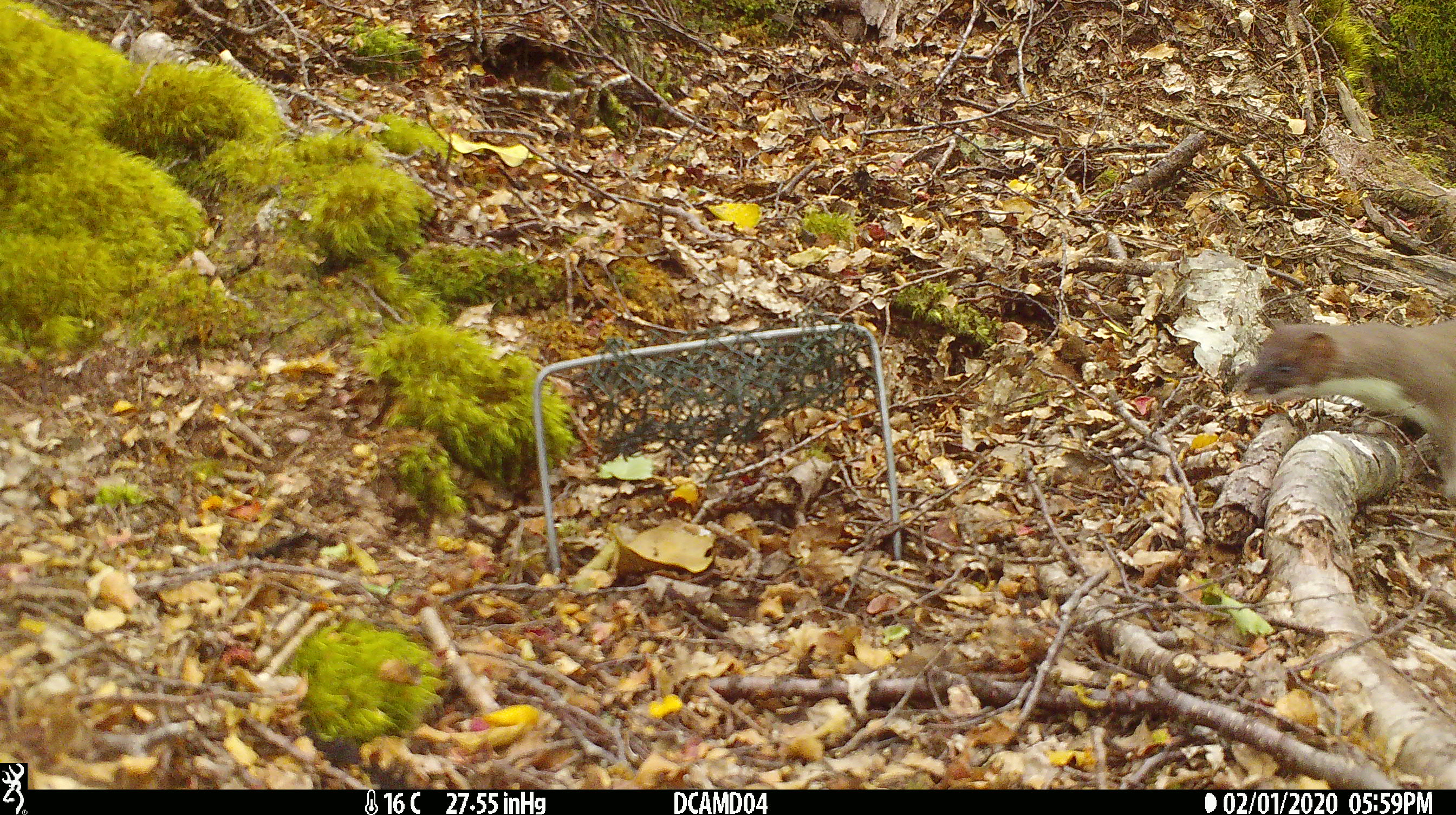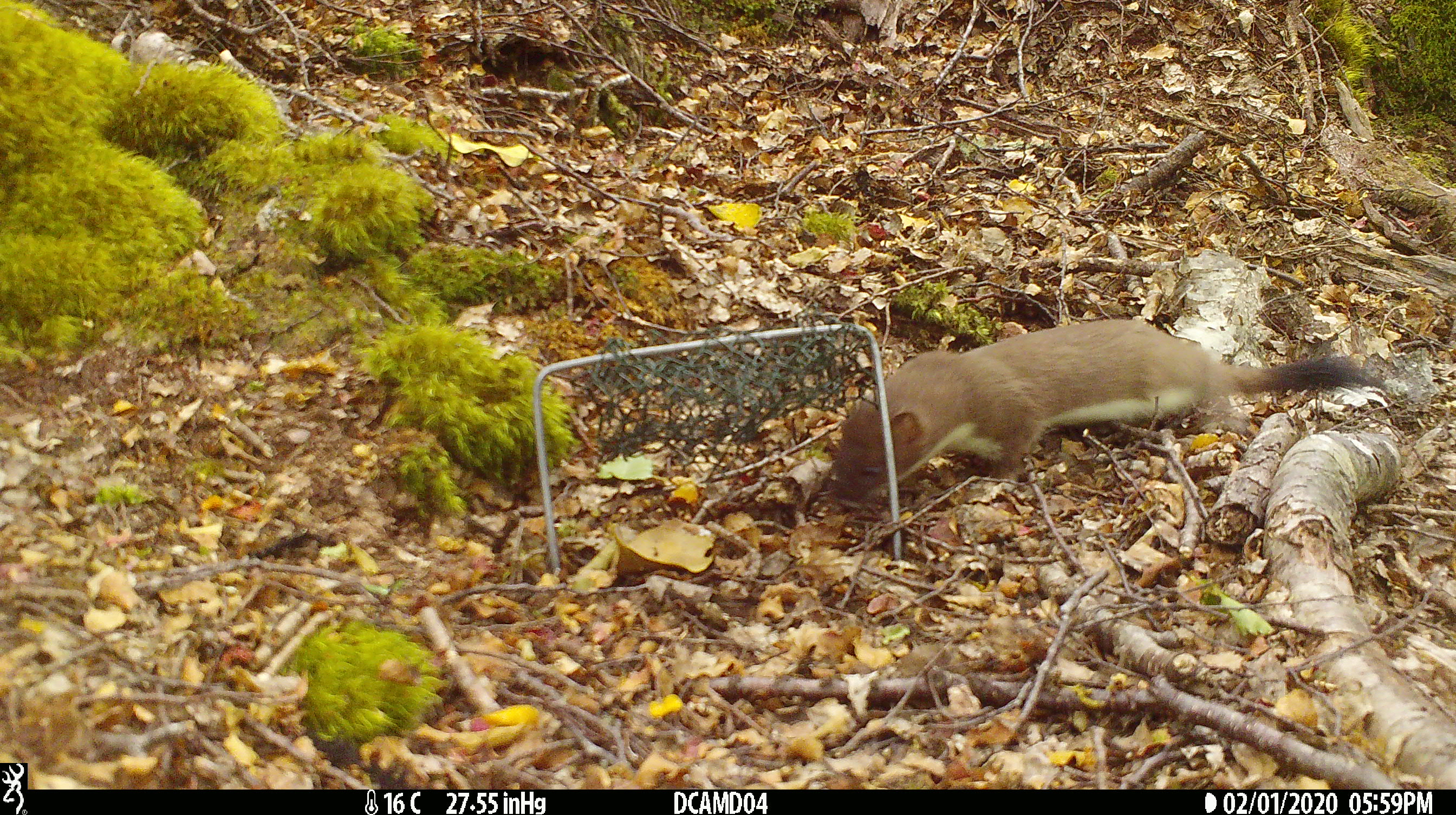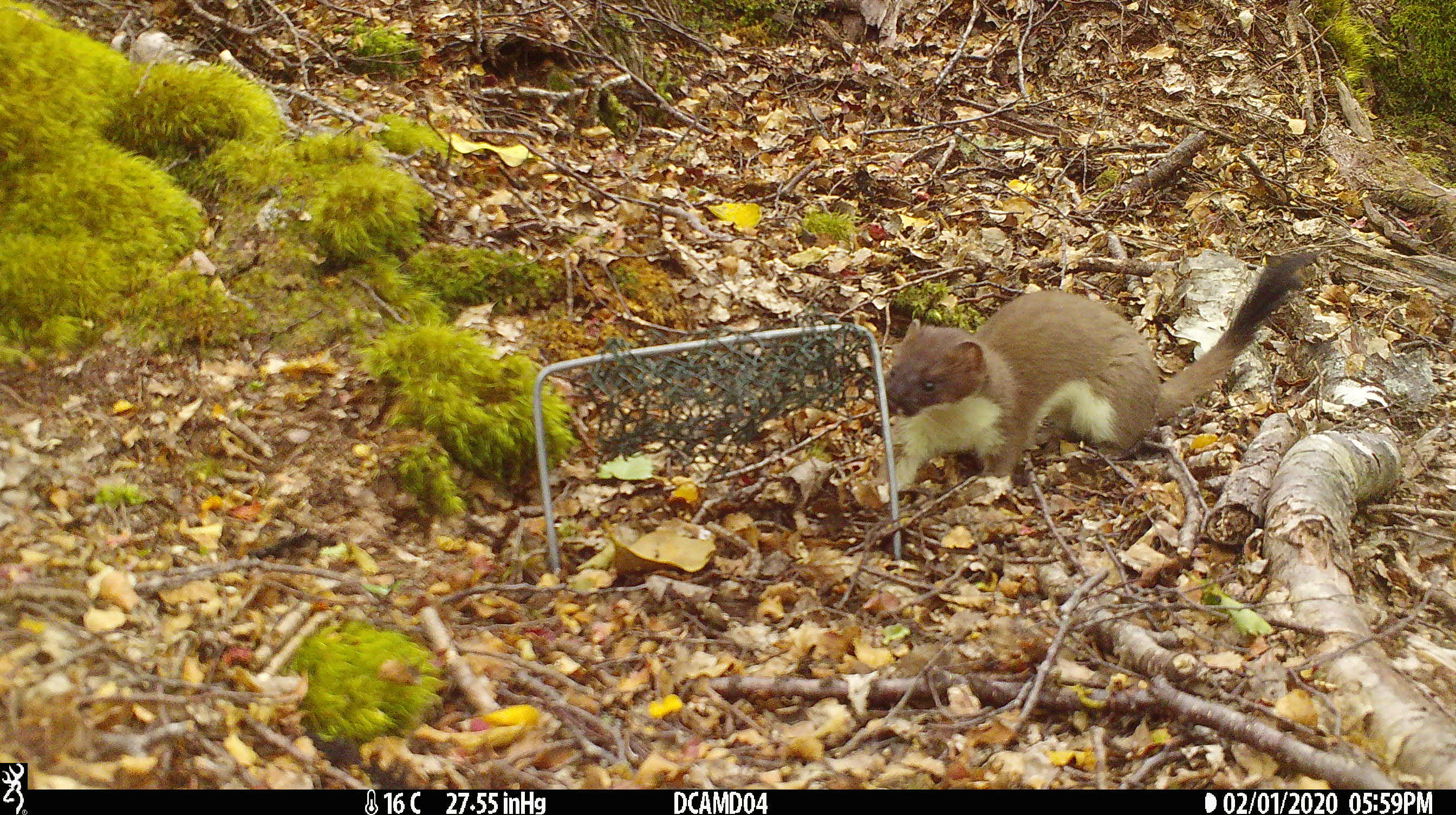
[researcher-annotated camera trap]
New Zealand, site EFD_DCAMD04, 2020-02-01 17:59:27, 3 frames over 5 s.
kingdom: Animalia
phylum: Chordata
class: Mammalia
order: Carnivora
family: Mustelidae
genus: Mustela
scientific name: Mustela erminea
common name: stoat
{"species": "stoat (Mustela erminea)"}